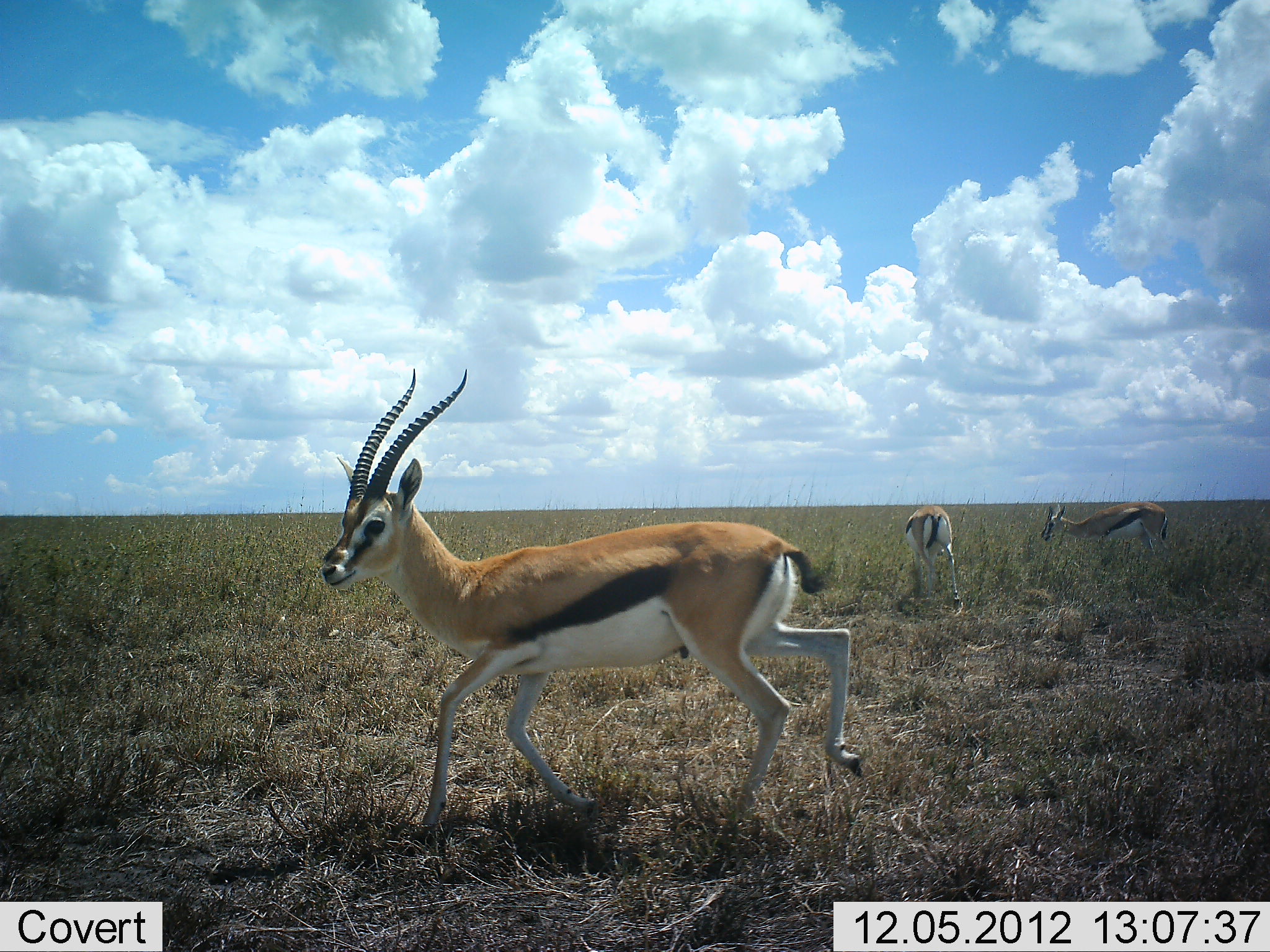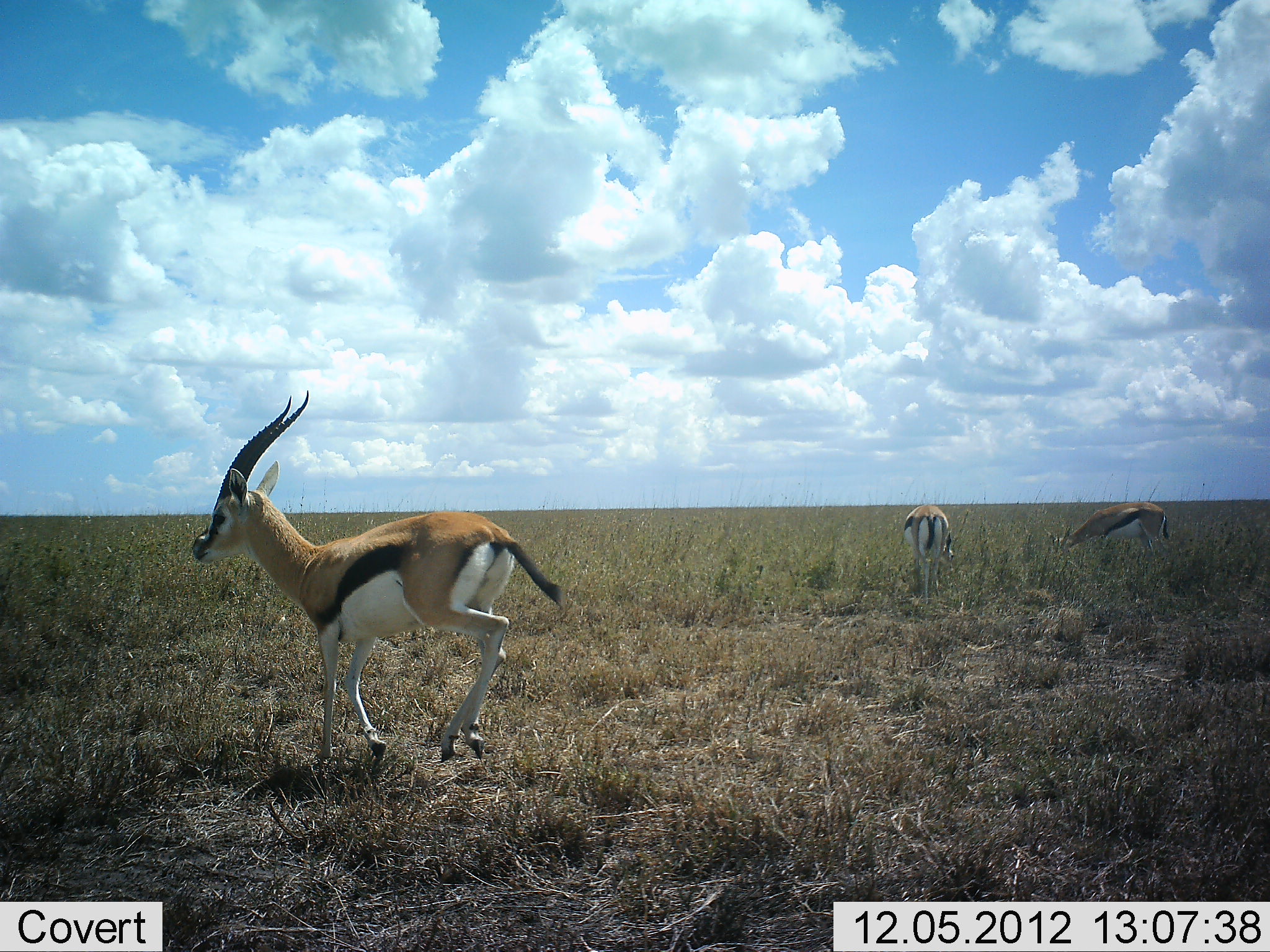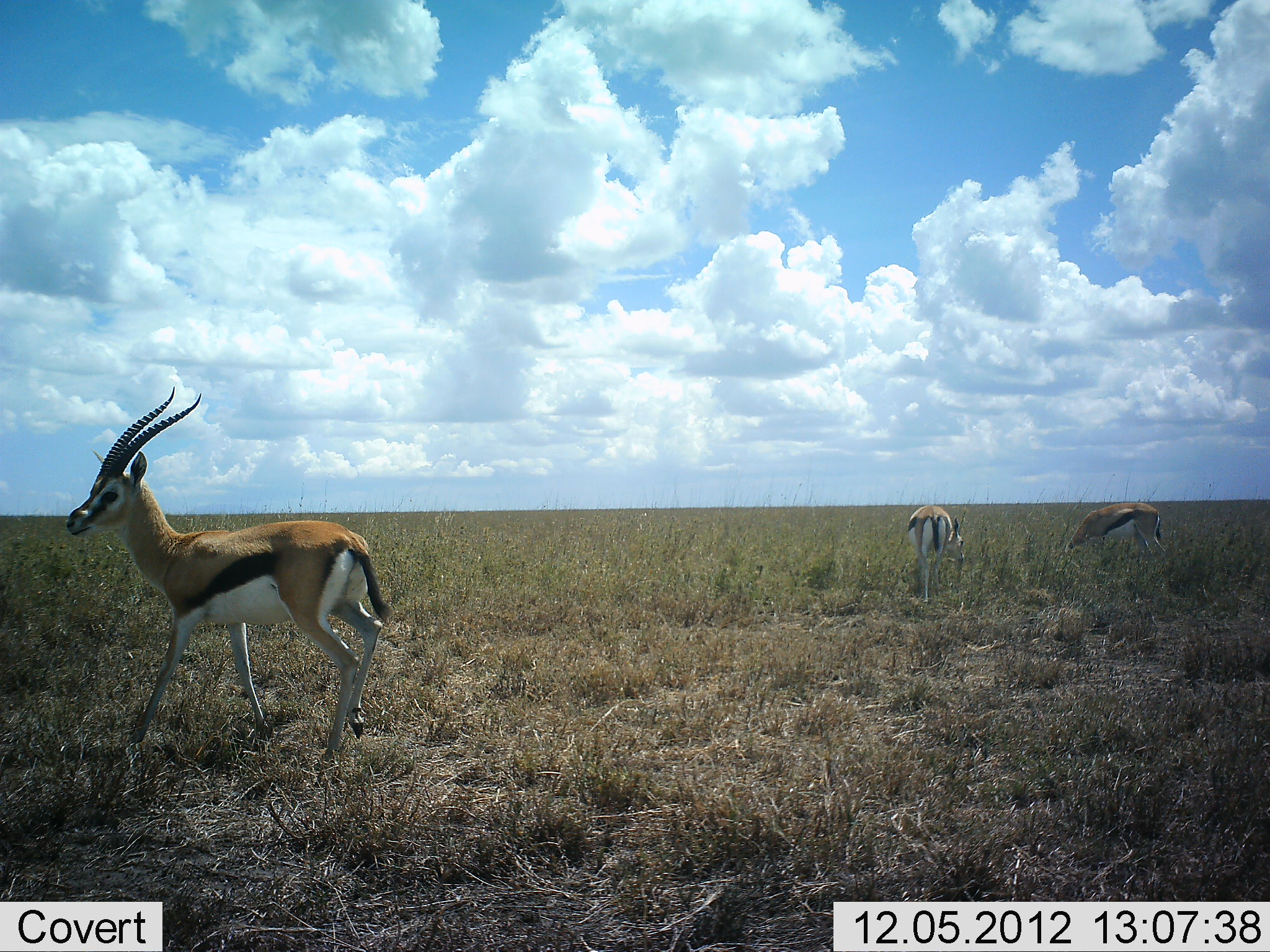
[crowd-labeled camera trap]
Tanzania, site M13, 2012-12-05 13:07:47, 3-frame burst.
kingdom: Animalia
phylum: Chordata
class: Mammalia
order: Artiodactyla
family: Bovidae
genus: Eudorcas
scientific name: Eudorcas thomsonii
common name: thomson's gazelle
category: gazellethomsons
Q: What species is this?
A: Gazellethomsons (thomson's gazelle) (Eudorcas thomsonii).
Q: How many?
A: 3.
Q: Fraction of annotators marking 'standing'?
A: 28%.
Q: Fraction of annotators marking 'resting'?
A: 6%.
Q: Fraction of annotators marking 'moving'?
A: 83%.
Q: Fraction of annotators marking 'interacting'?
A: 0%.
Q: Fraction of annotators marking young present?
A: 0%.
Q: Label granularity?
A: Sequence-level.